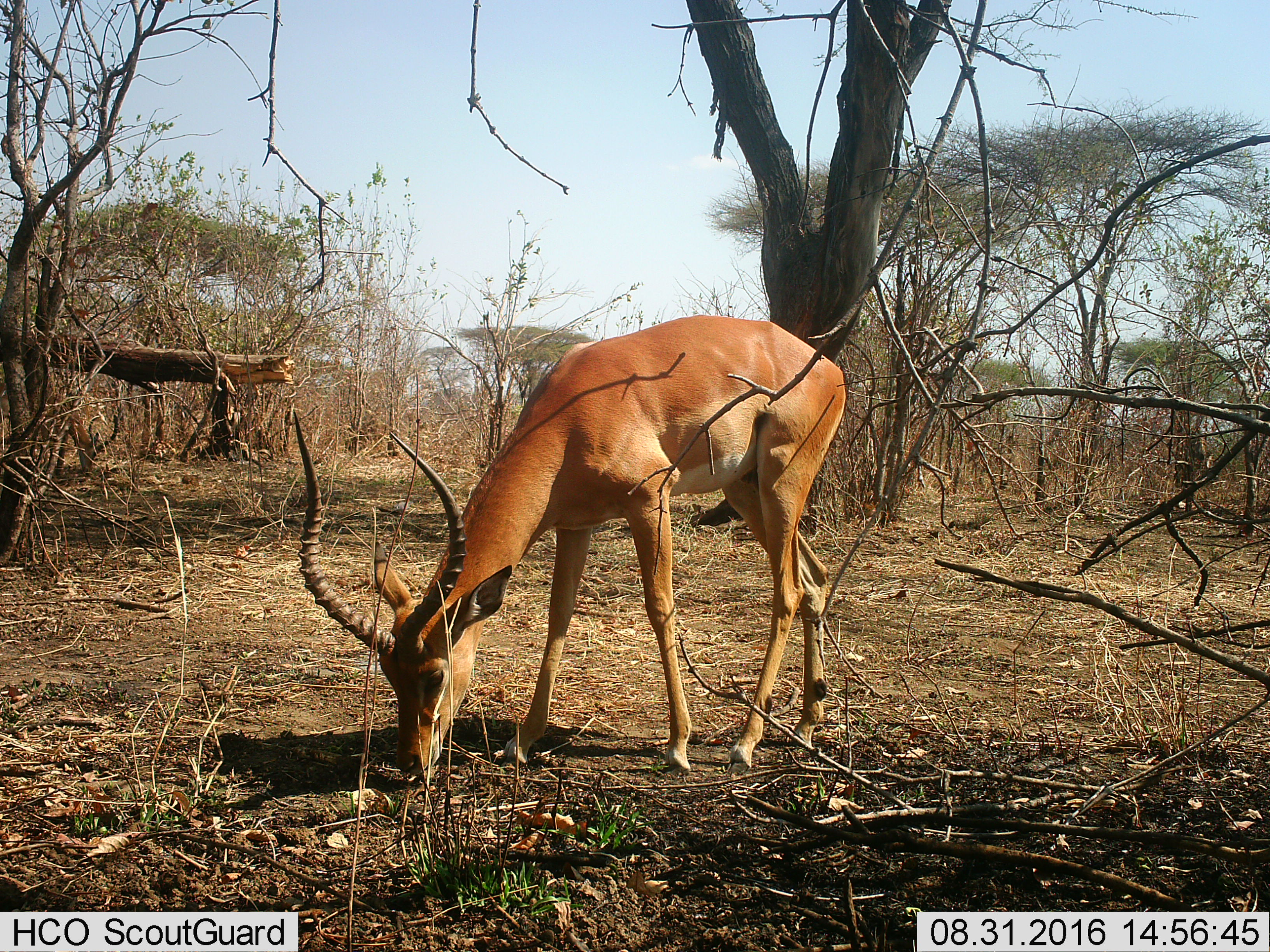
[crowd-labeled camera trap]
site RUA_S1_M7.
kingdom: Animalia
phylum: Chordata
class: Mammalia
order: Artiodactyla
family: Bovidae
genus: Aepyceros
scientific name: Aepyceros melampus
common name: impala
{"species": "impala (Aepyceros melampus)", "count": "1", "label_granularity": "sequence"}